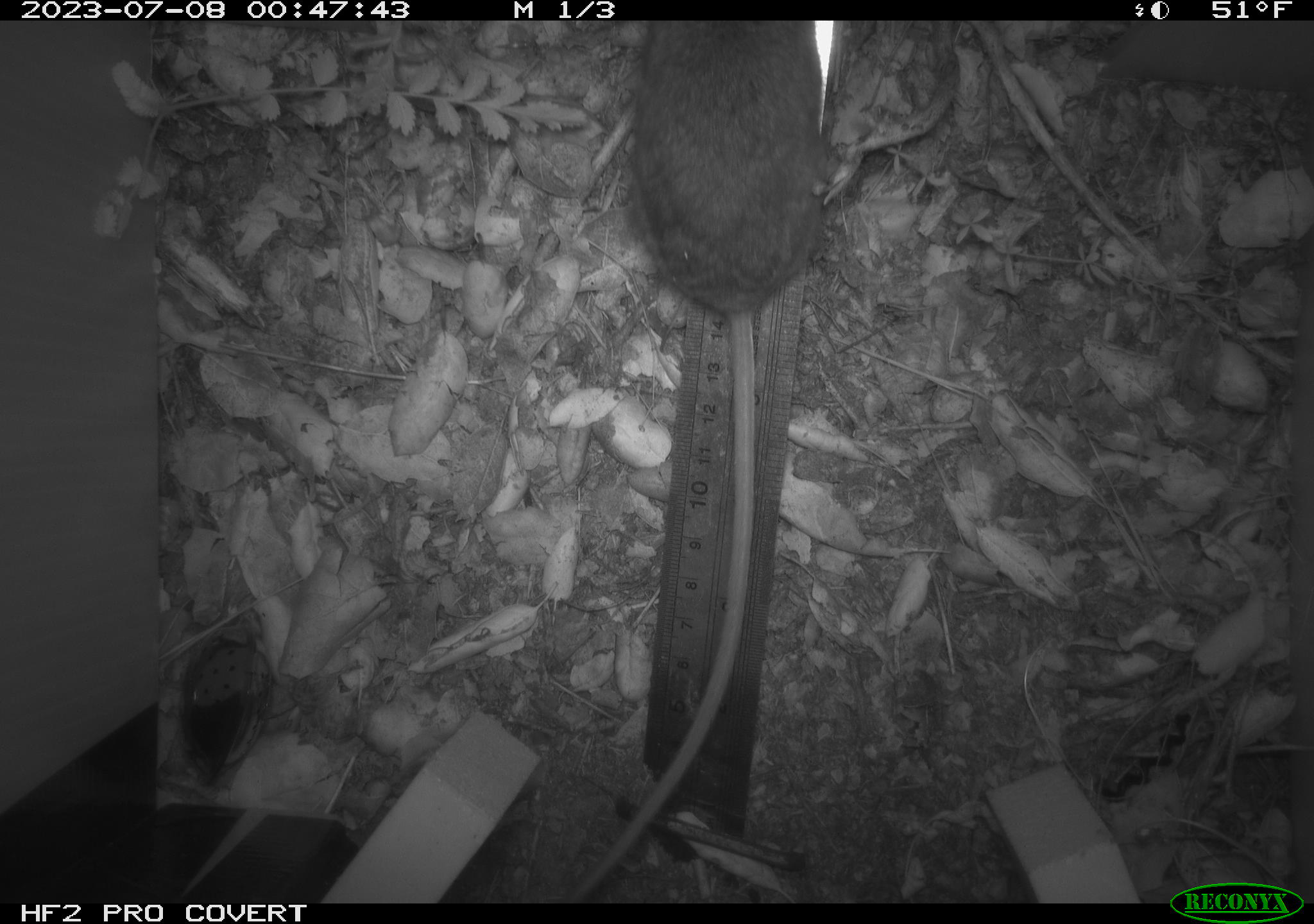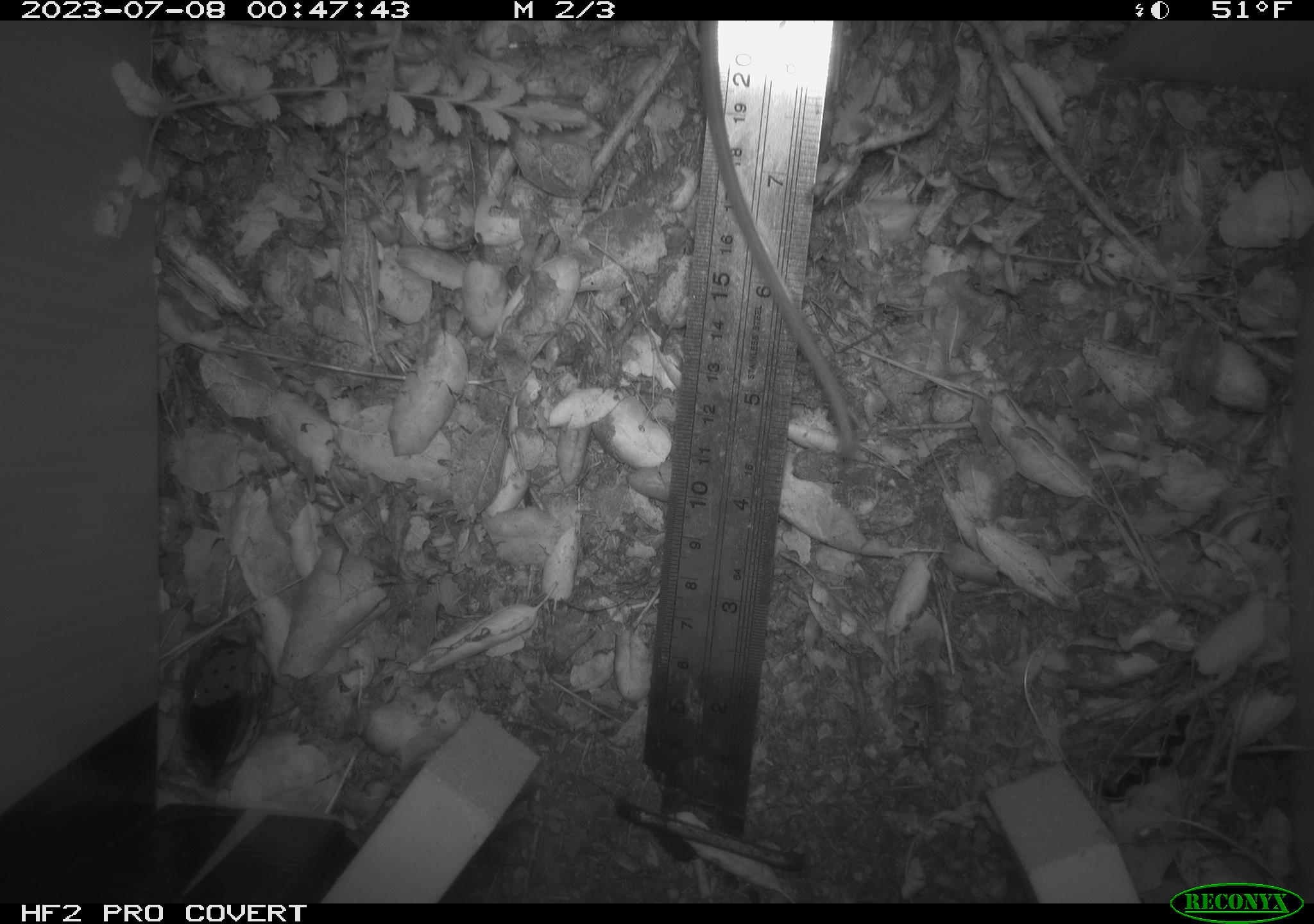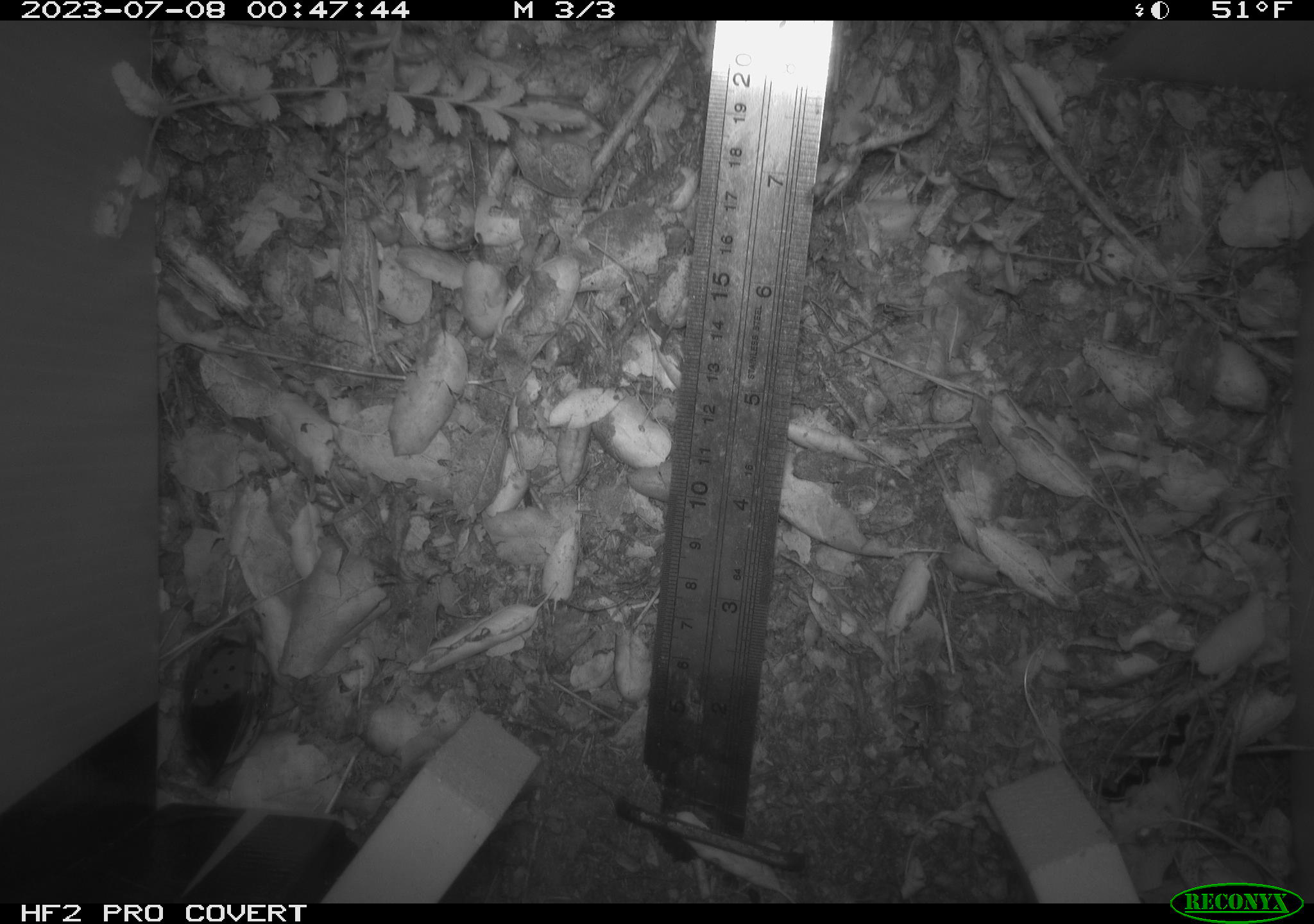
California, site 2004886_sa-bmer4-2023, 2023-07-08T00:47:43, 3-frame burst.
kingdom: Animalia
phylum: Chordata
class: Mammalia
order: Rodentia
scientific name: Rodentia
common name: mouse species